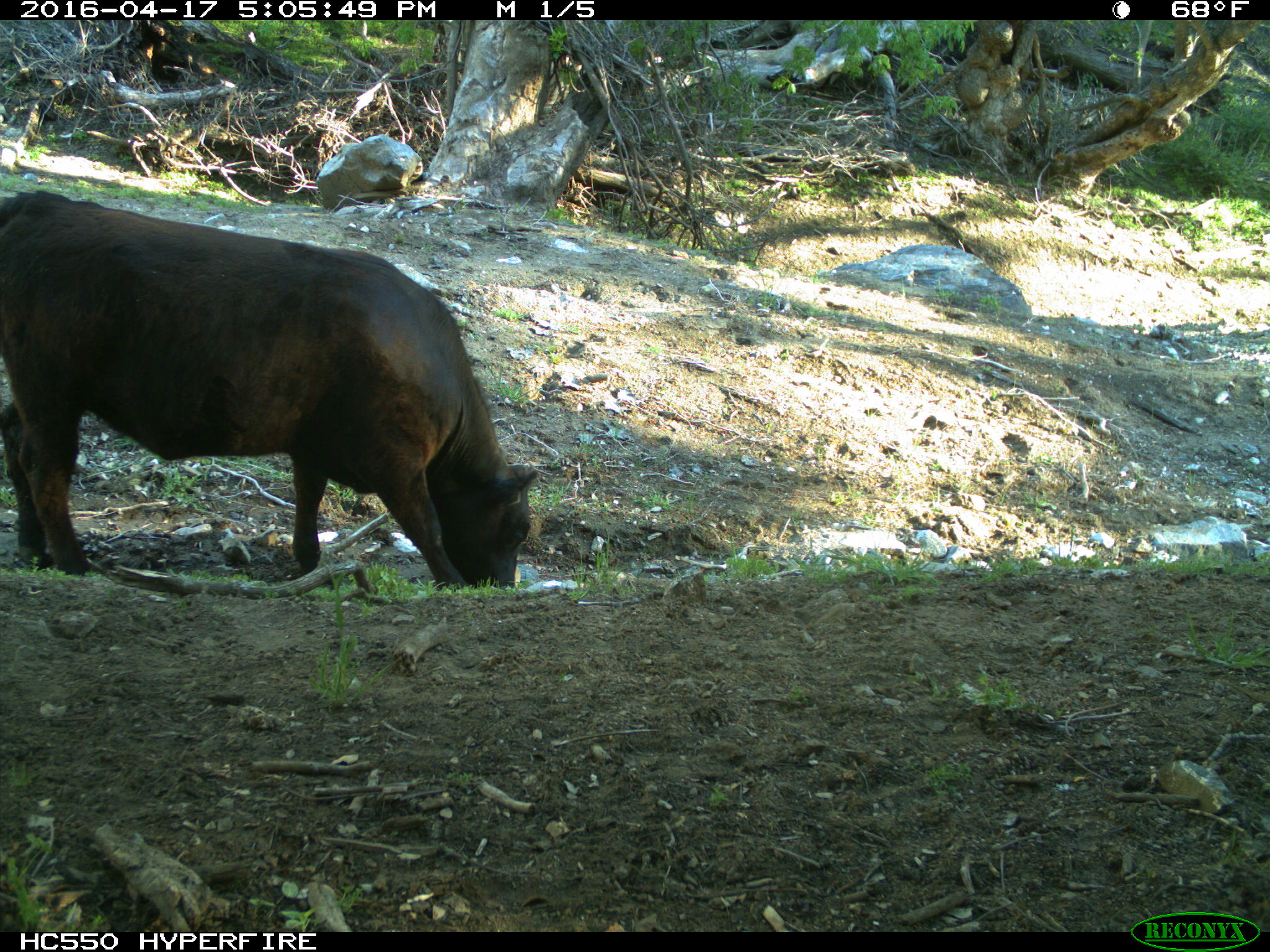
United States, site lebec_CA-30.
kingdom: Animalia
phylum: Chordata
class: Mammalia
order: Artiodactyla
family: Bovidae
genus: Bos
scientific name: Bos taurus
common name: domestic cow